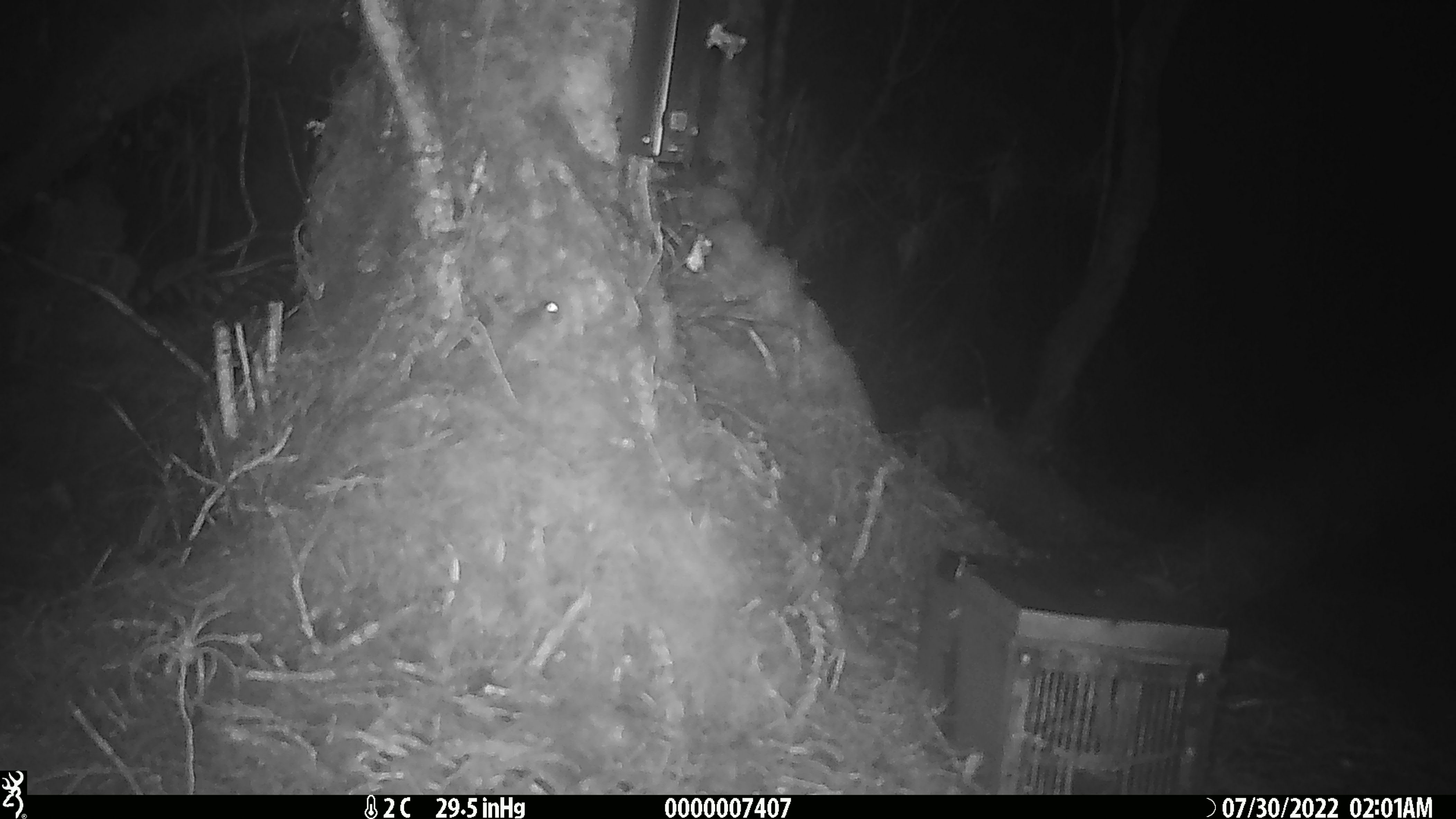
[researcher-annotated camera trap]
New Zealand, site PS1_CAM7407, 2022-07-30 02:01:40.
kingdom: Animalia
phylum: Chordata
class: Mammalia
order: Rodentia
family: Muridae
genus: Mus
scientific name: Mus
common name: mouse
Mouse (Mus).